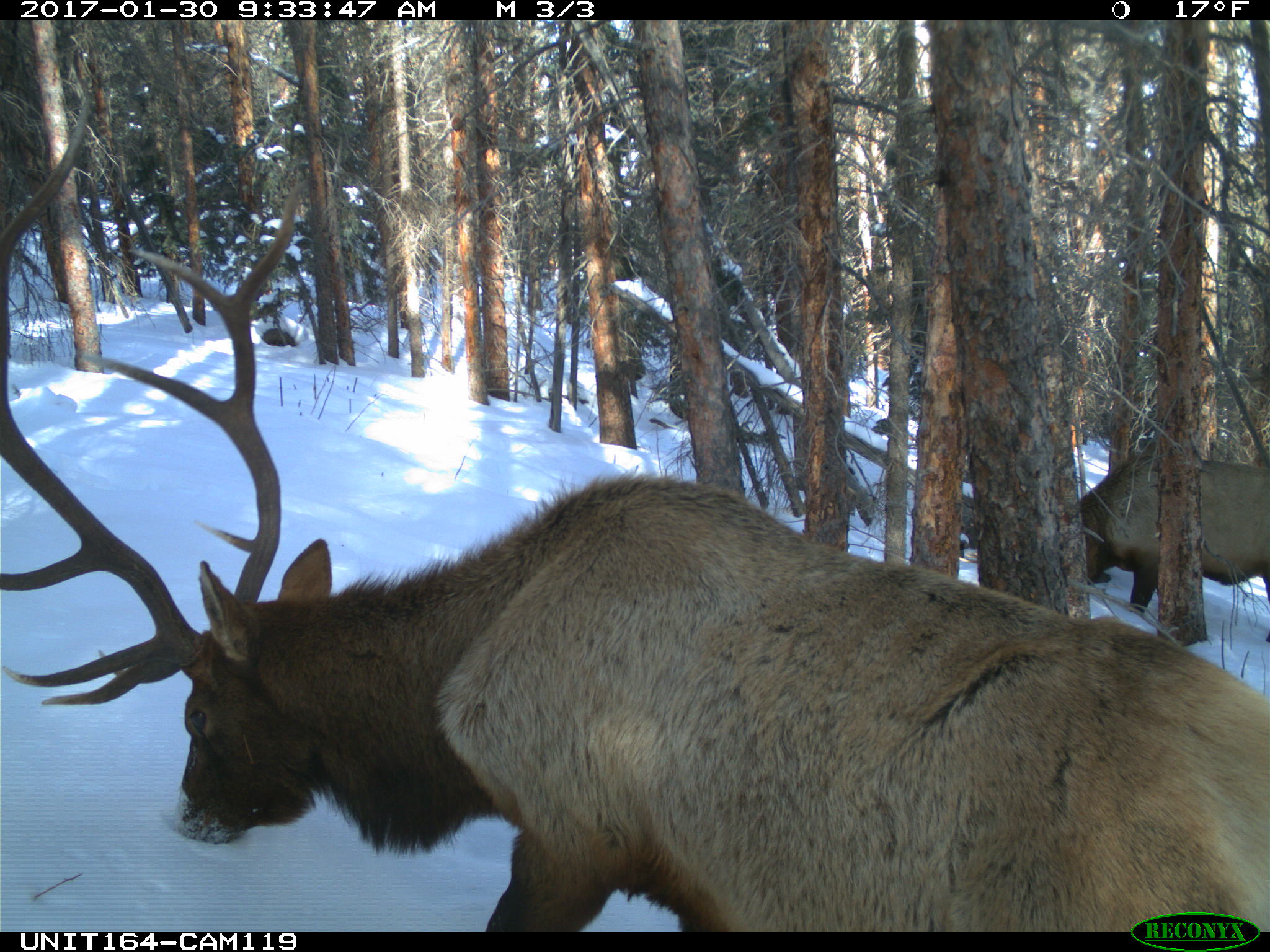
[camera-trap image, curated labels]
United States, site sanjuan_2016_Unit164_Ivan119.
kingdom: Animalia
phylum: Chordata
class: Mammalia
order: Artiodactyla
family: Cervidae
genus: Cervus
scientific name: Cervus elaphus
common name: red deer